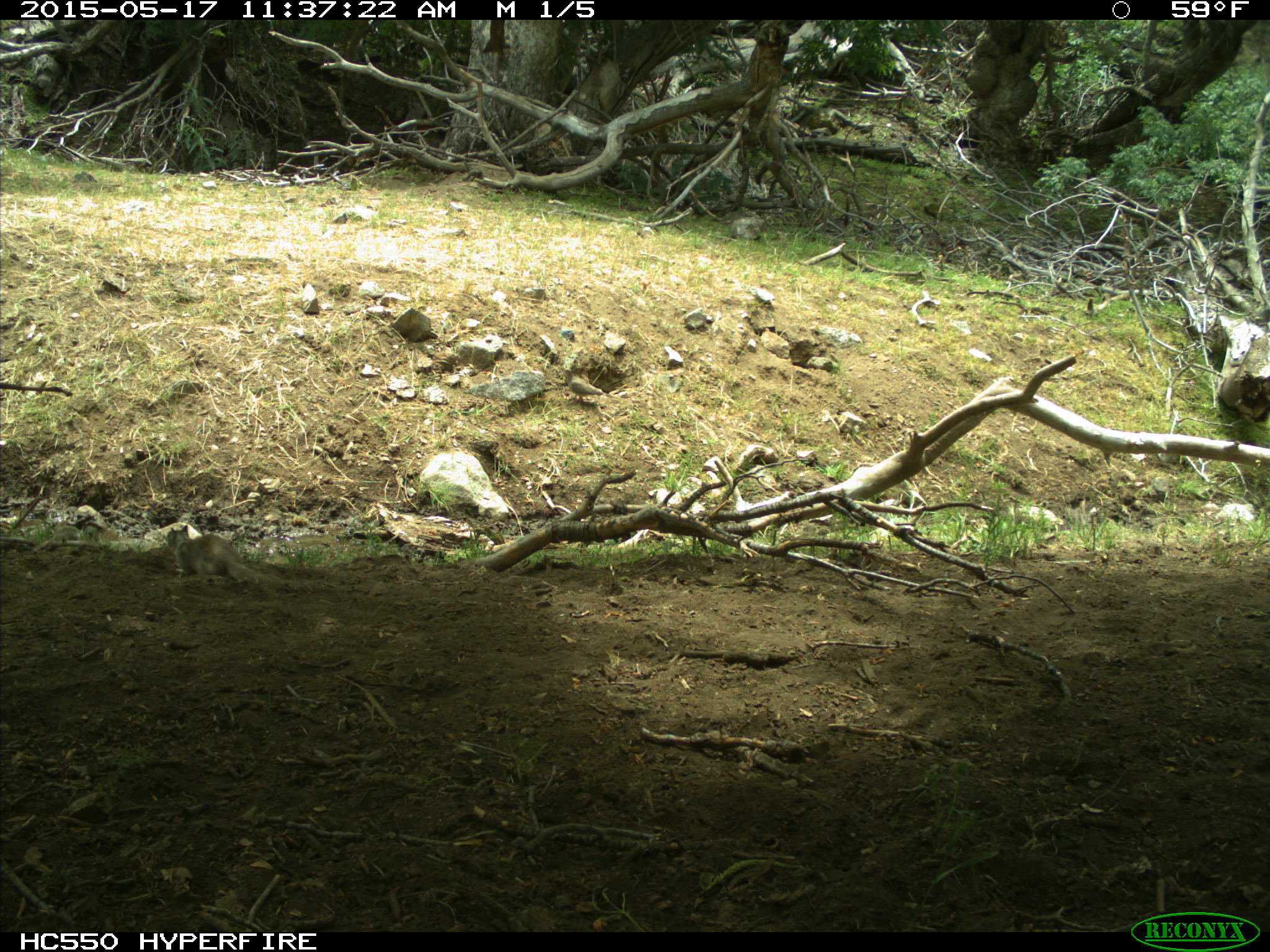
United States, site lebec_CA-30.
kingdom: Animalia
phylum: Chordata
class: Aves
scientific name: Aves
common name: birds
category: unidentified bird